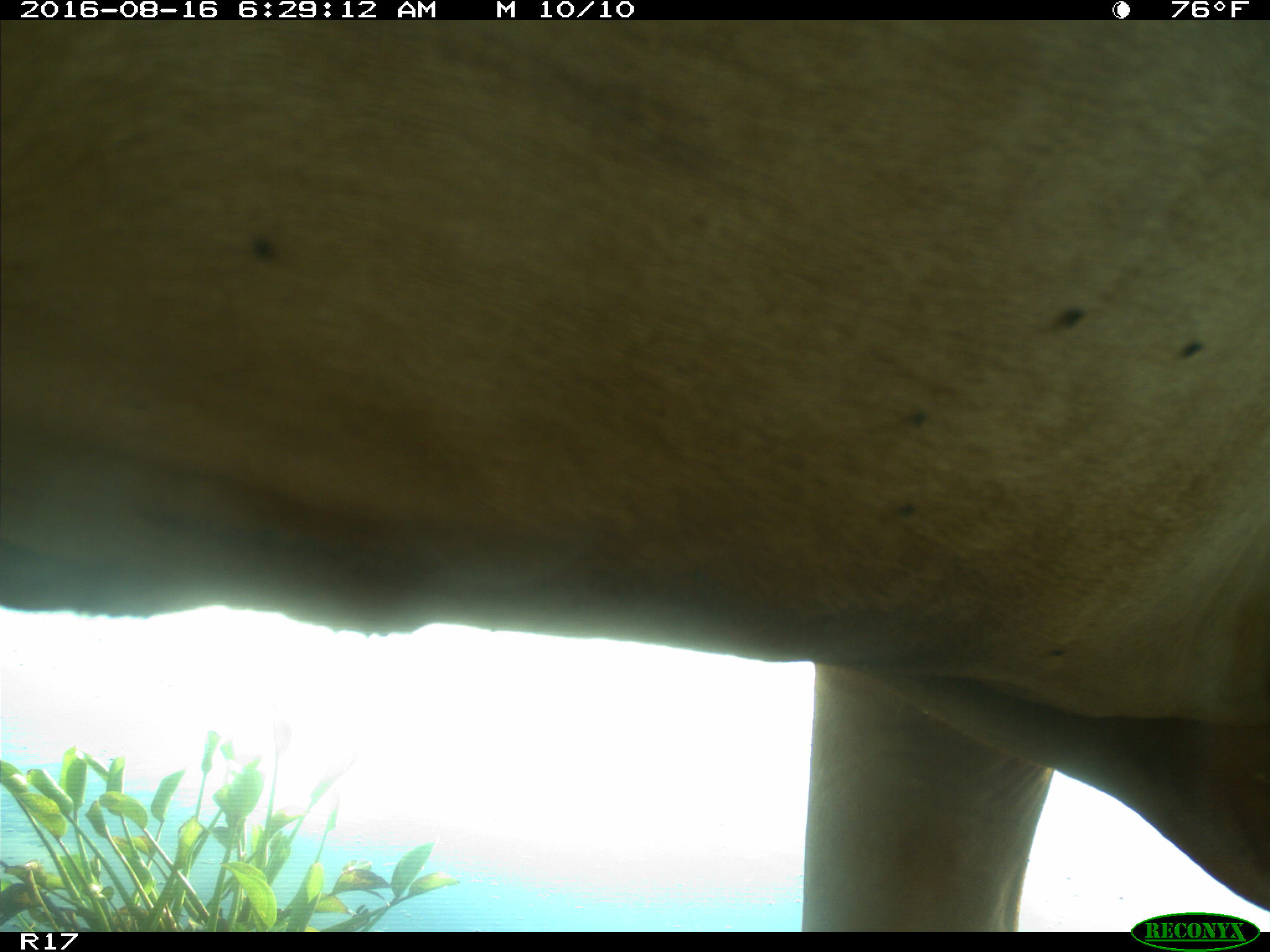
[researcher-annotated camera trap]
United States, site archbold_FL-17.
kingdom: Animalia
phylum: Chordata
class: Mammalia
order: Artiodactyla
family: Bovidae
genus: Bos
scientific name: Bos taurus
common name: domestic cow